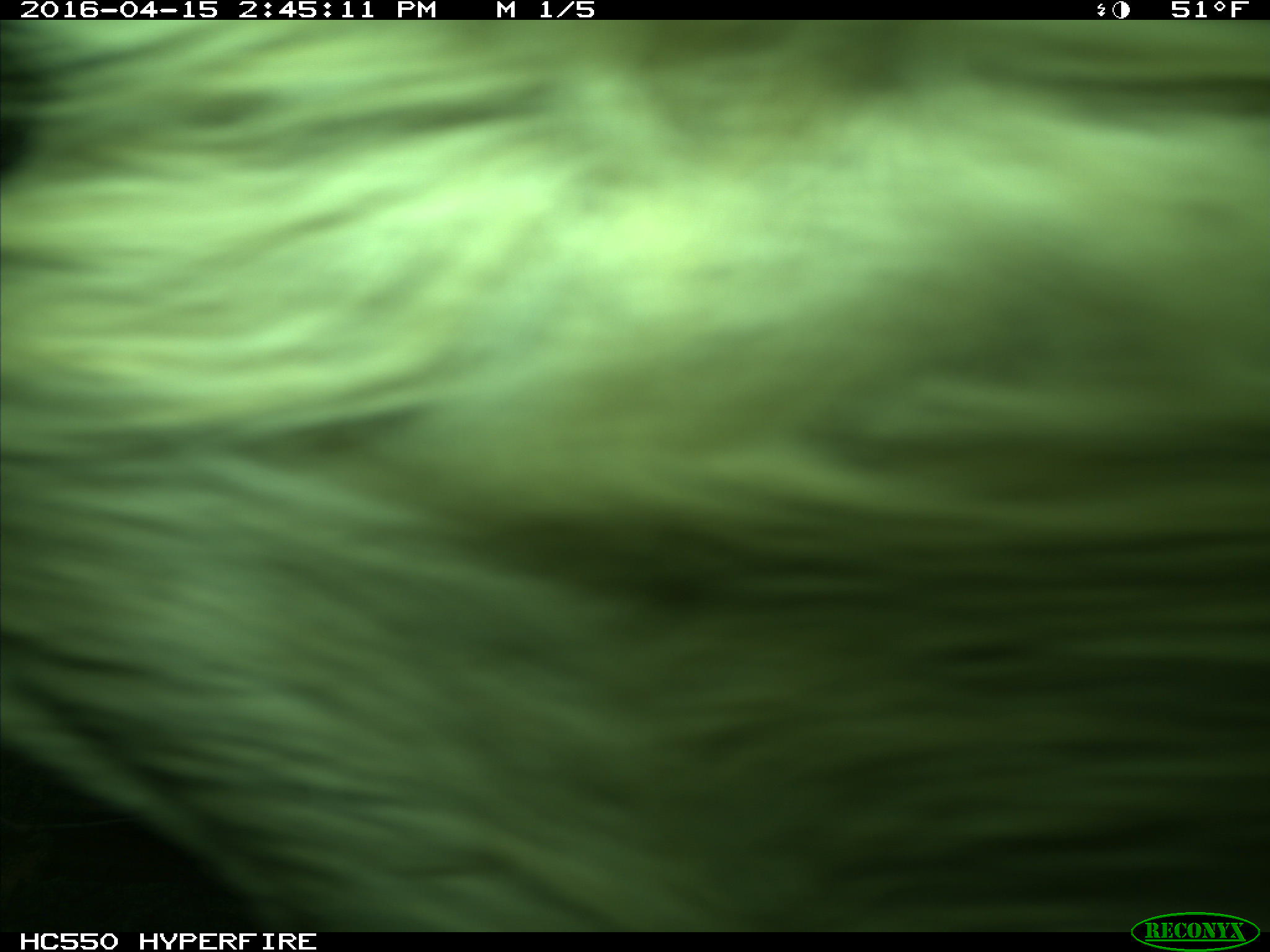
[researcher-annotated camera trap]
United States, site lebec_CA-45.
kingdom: Animalia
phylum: Chordata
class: Mammalia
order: Artiodactyla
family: Bovidae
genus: Bos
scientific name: Bos taurus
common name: domestic cow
Bos taurus (domestic cow).